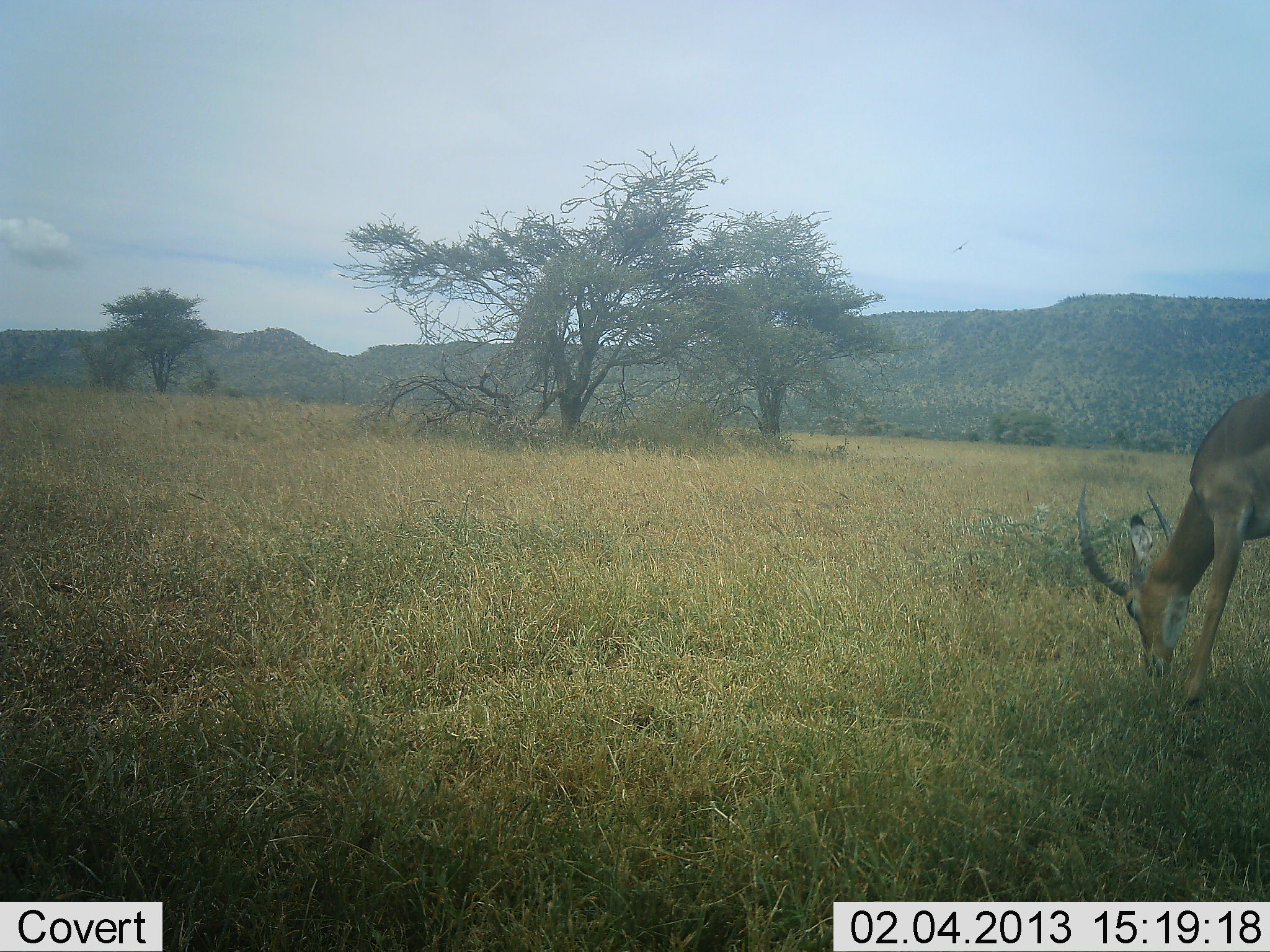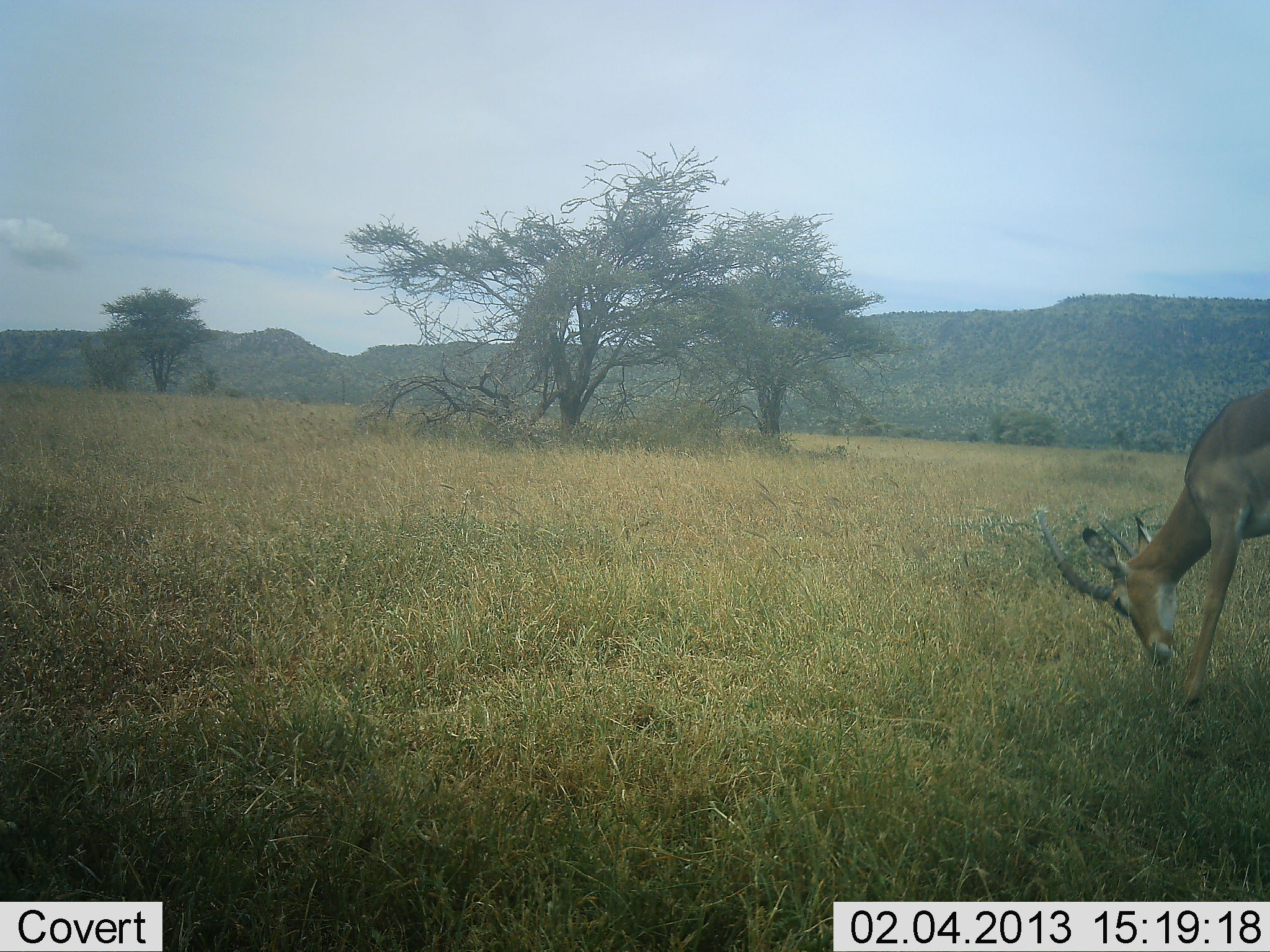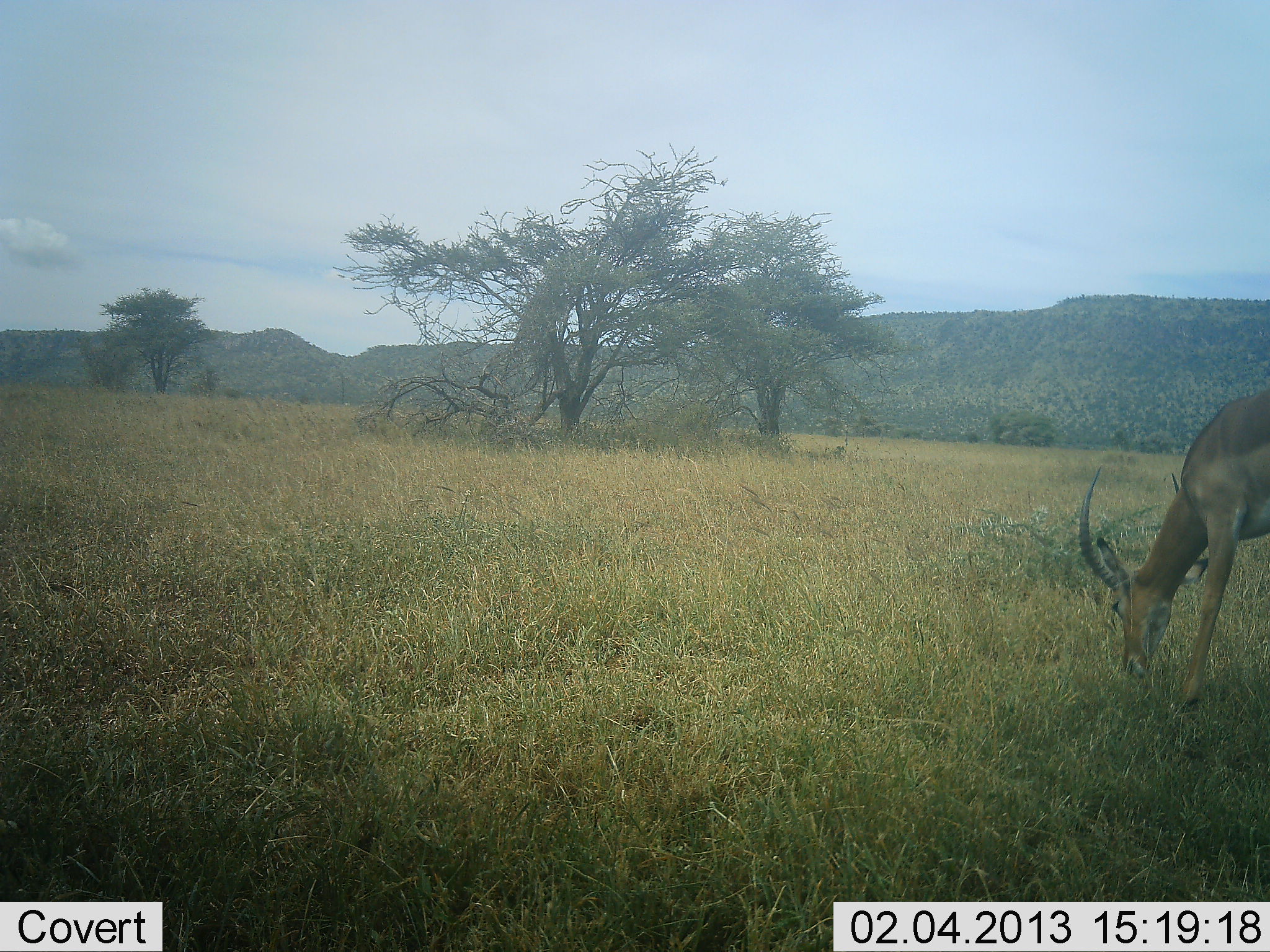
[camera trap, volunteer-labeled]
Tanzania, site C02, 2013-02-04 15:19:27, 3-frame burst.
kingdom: Animalia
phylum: Chordata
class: Mammalia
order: Artiodactyla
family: Bovidae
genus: Aepyceros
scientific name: Aepyceros melampus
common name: impala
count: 1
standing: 8%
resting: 0%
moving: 0%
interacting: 0%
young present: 0%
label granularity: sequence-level